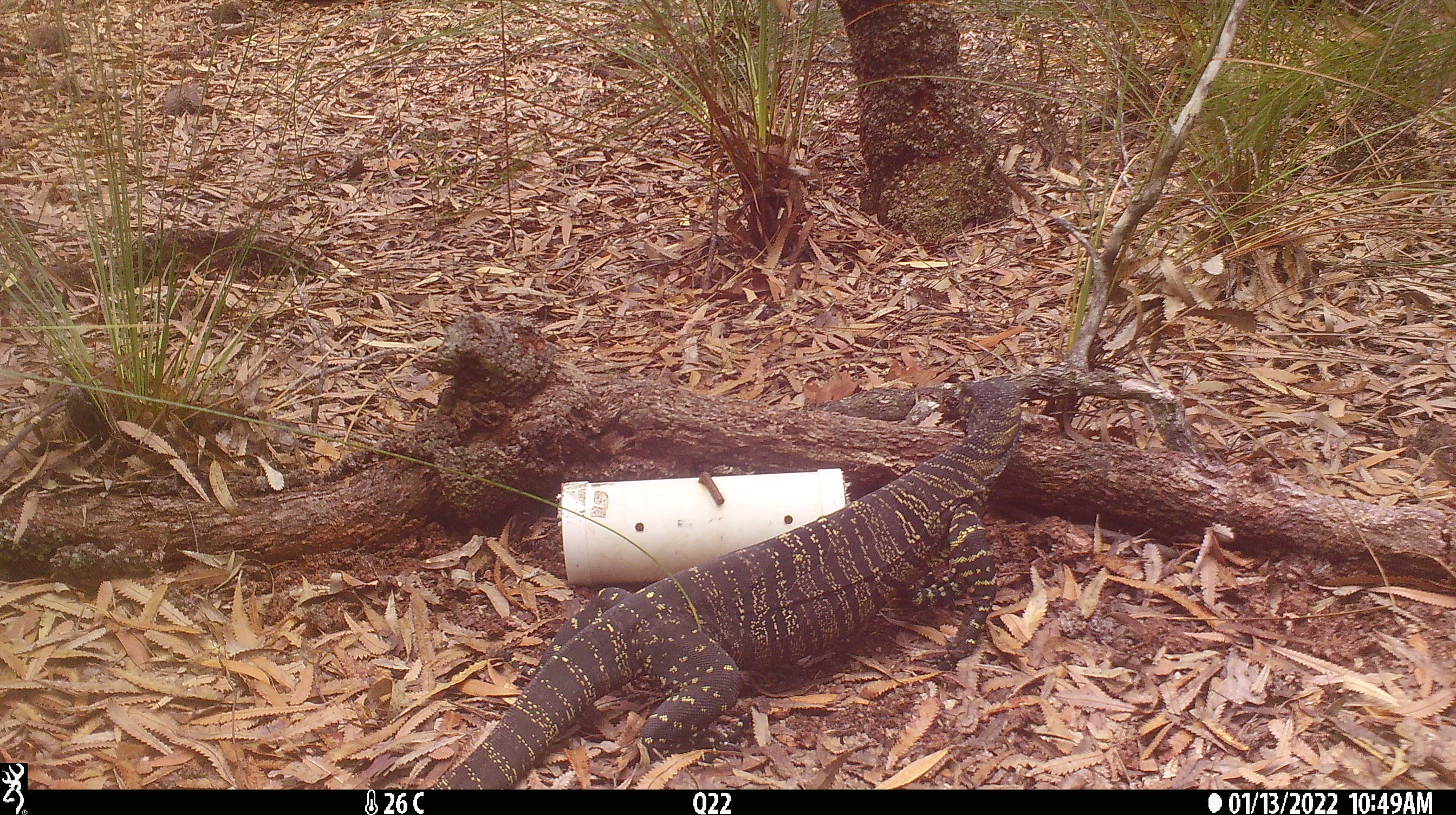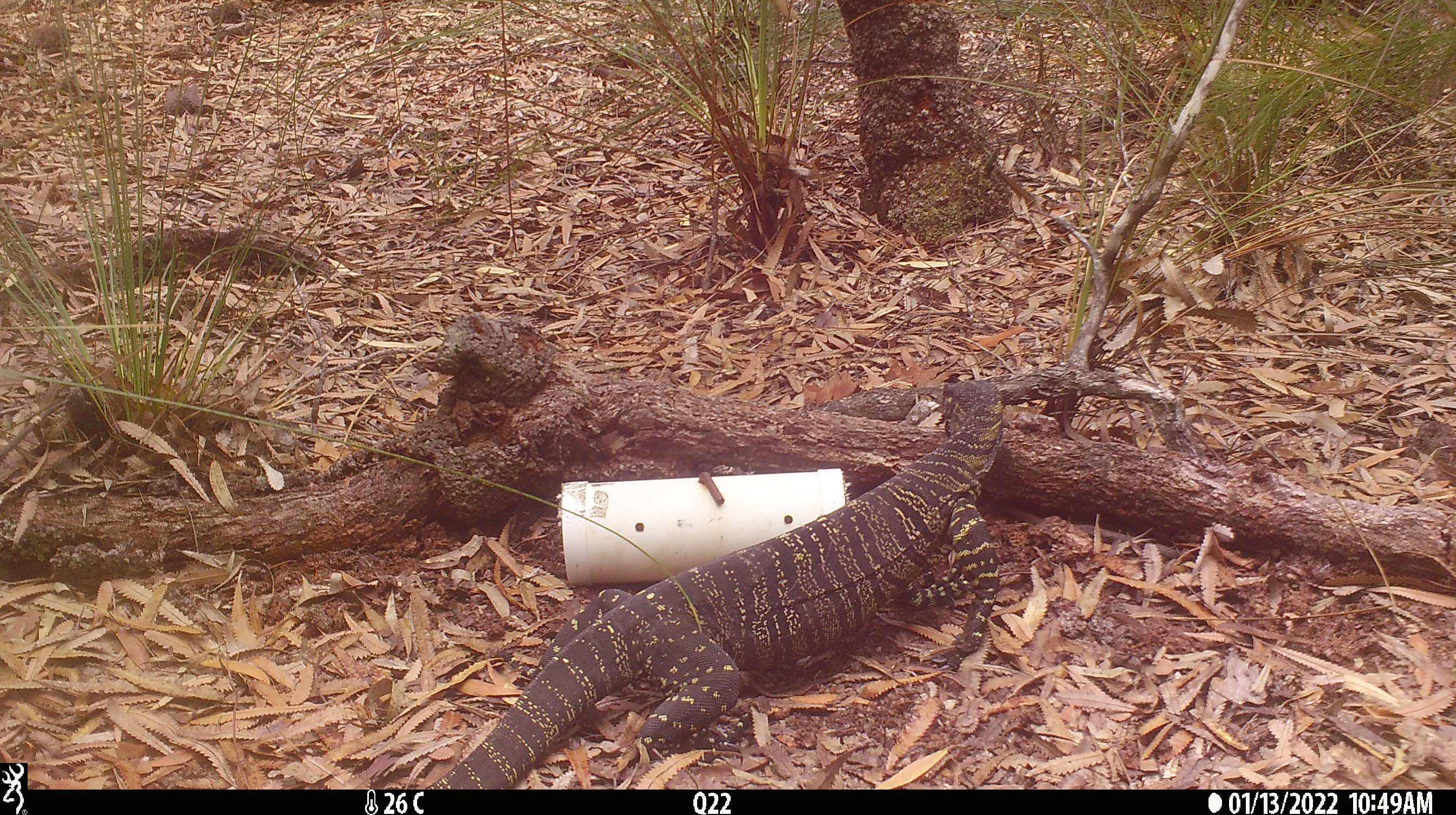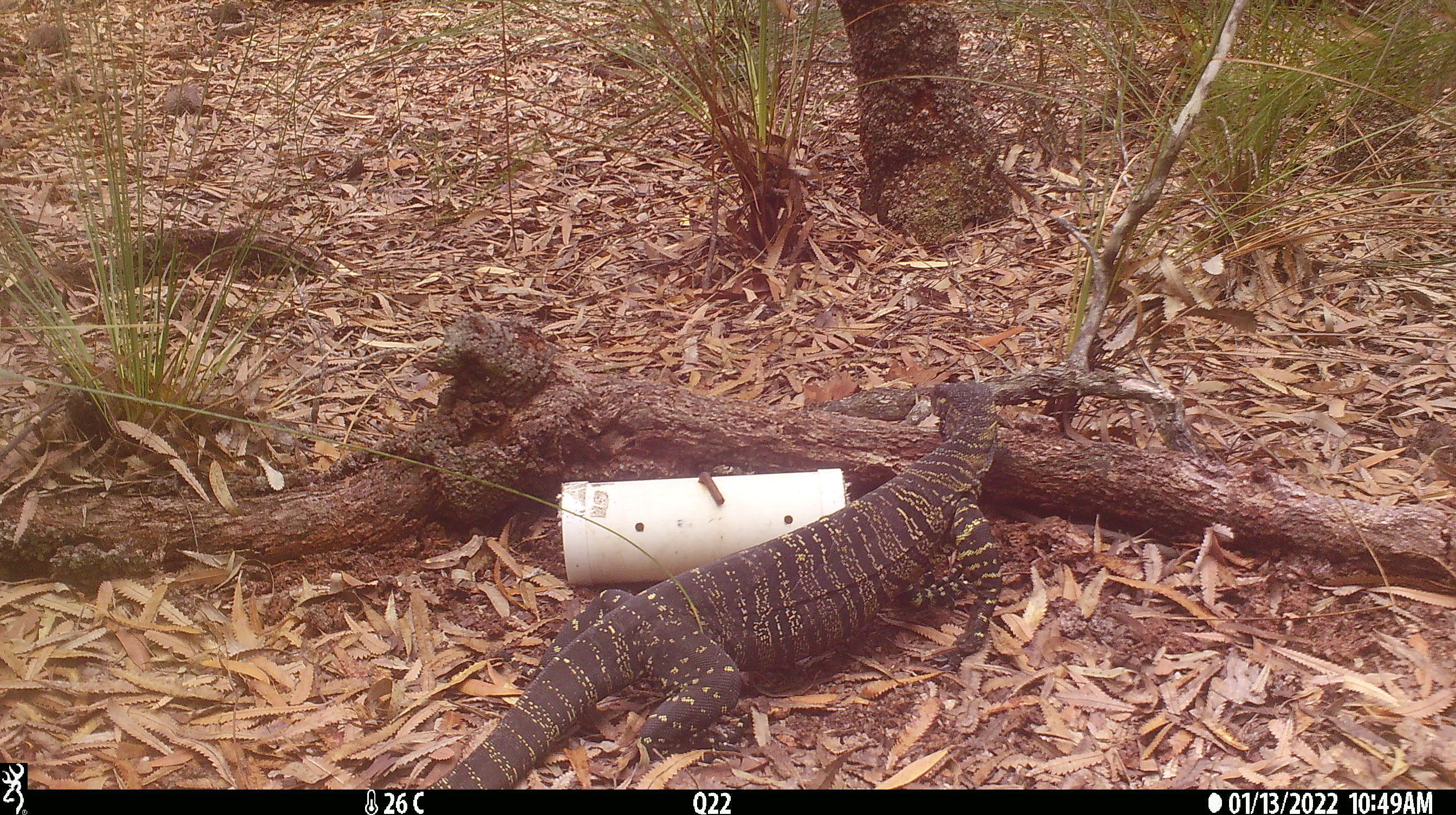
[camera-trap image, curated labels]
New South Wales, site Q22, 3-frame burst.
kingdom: Animalia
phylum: Chordata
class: Reptilia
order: Squamata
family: Varanidae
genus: Varanus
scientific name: Varanus varius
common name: lace monitor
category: goanna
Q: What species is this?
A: Goanna (lace monitor) (Varanus varius).